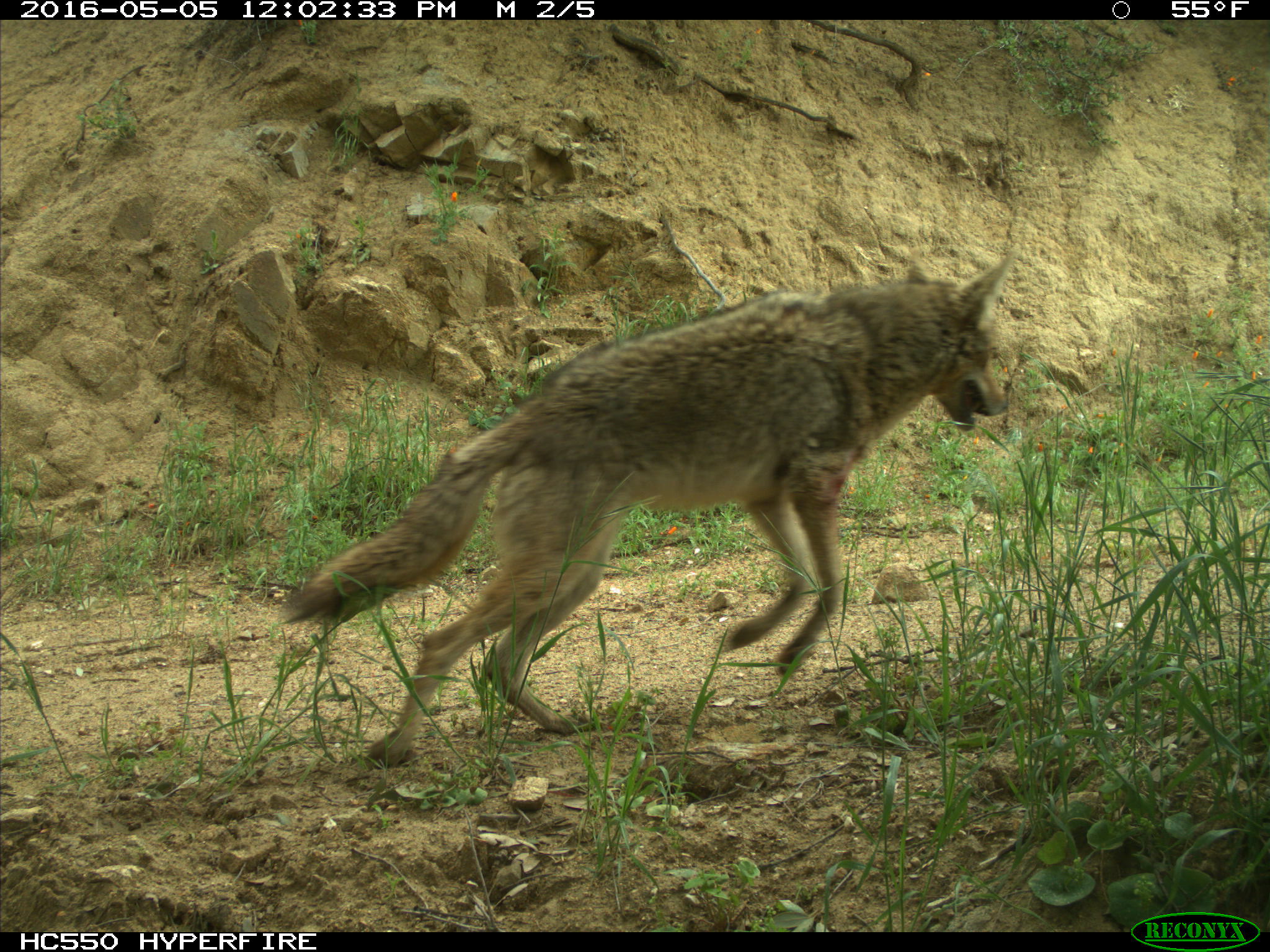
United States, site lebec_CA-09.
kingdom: Animalia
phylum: Chordata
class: Mammalia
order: Carnivora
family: Canidae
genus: Canis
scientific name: Canis latrans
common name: coyote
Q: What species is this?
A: Canis latrans (coyote).